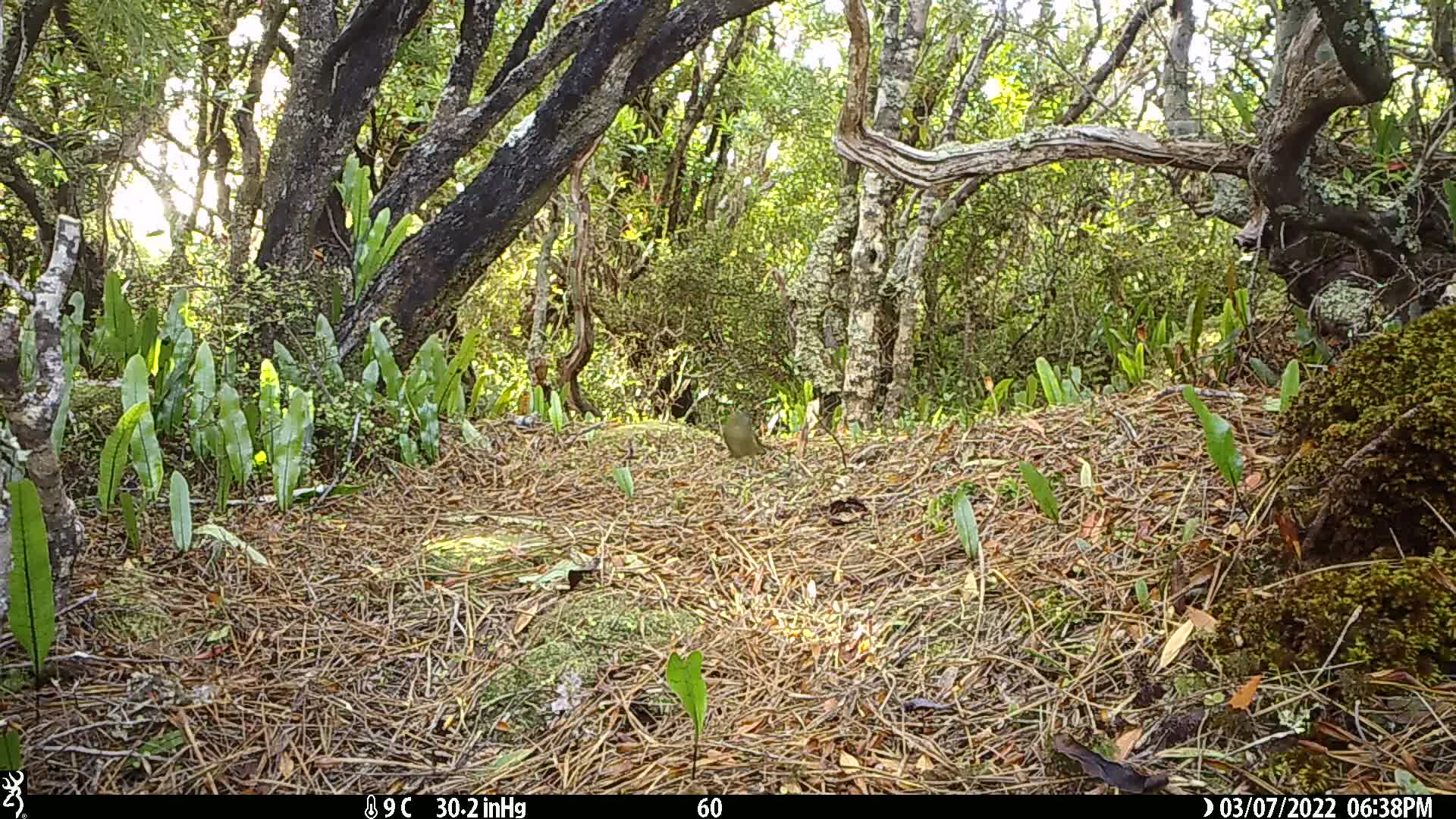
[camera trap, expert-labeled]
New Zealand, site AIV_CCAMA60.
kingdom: Animalia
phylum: Chordata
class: Aves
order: Passeriformes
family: Meliphagidae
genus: Anthornis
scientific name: Anthornis melanura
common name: new zealand bellbird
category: bellbird